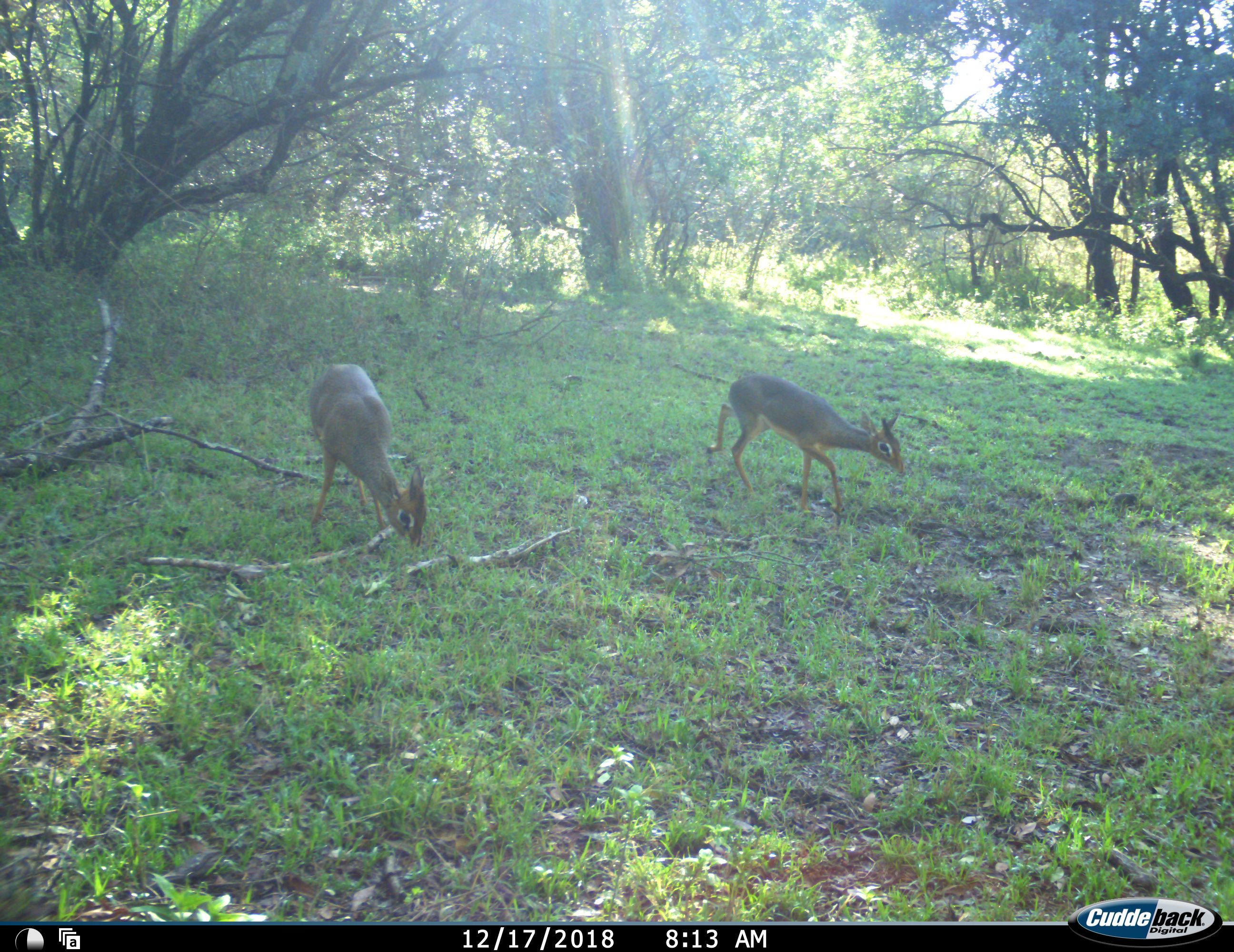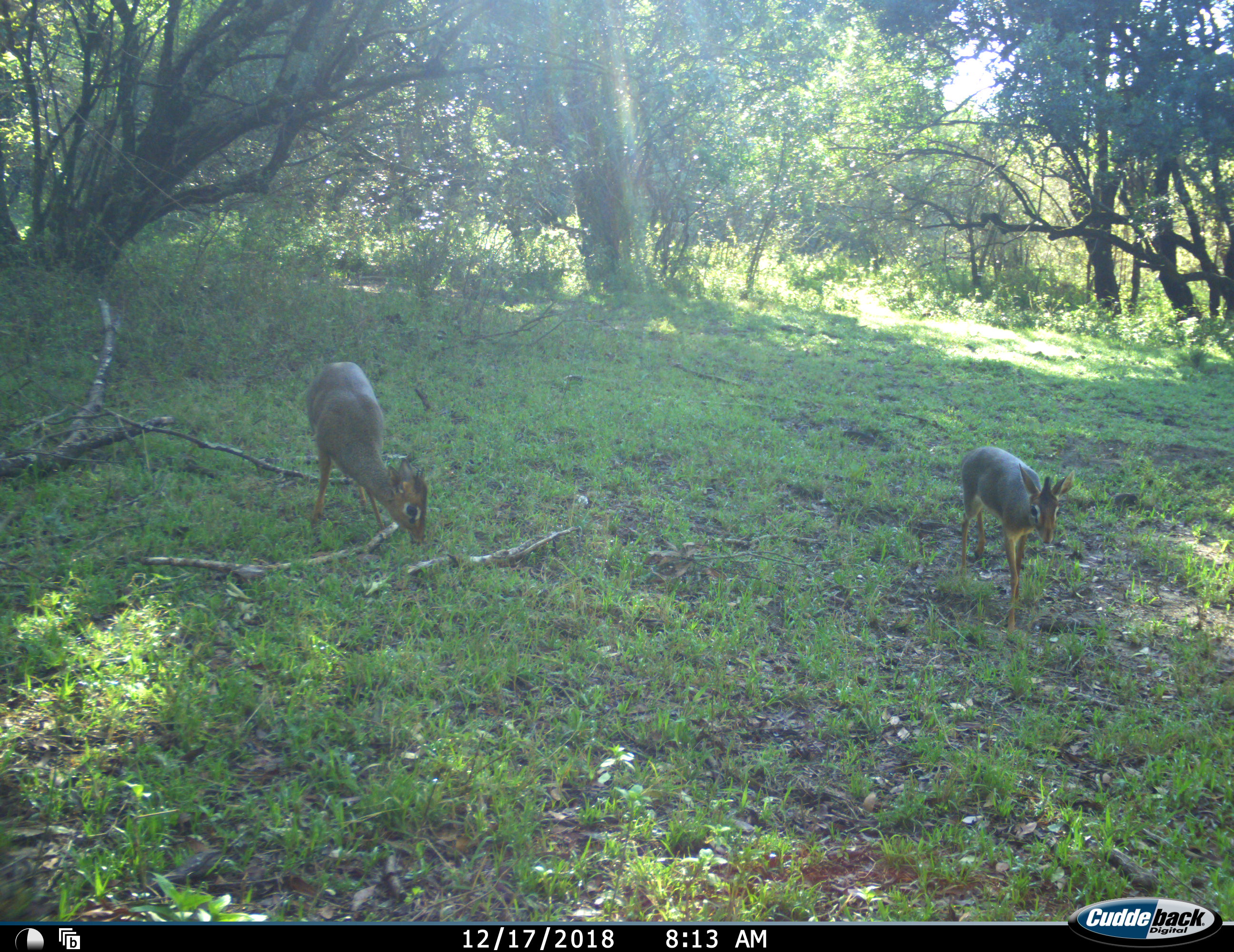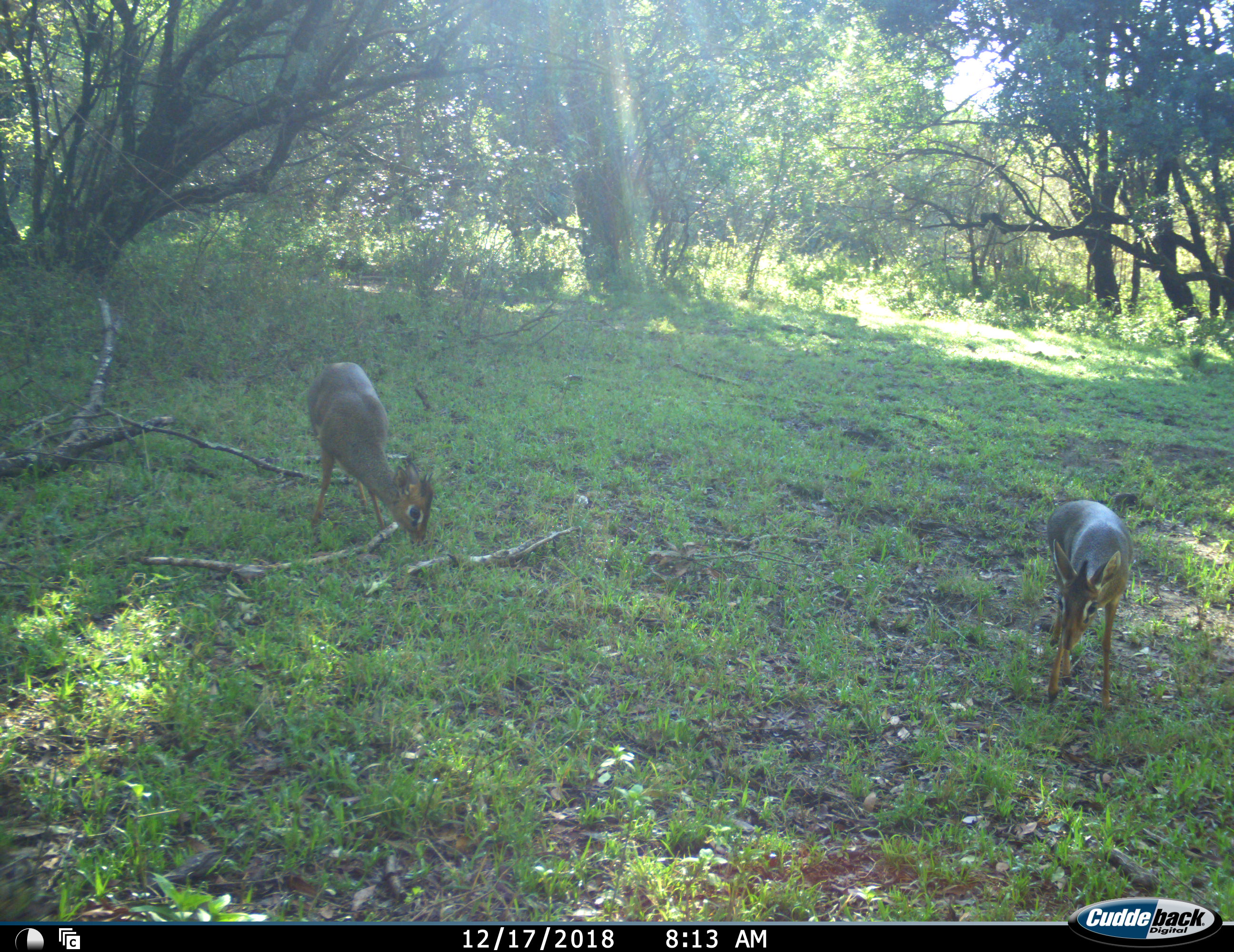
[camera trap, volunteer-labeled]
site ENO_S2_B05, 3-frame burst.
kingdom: Animalia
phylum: Chordata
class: Mammalia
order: Artiodactyla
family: Bovidae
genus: Madoqua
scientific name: Madoqua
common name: dik-dik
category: dikdik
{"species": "dikdik (dik-dik) (Madoqua)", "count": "2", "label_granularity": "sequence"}